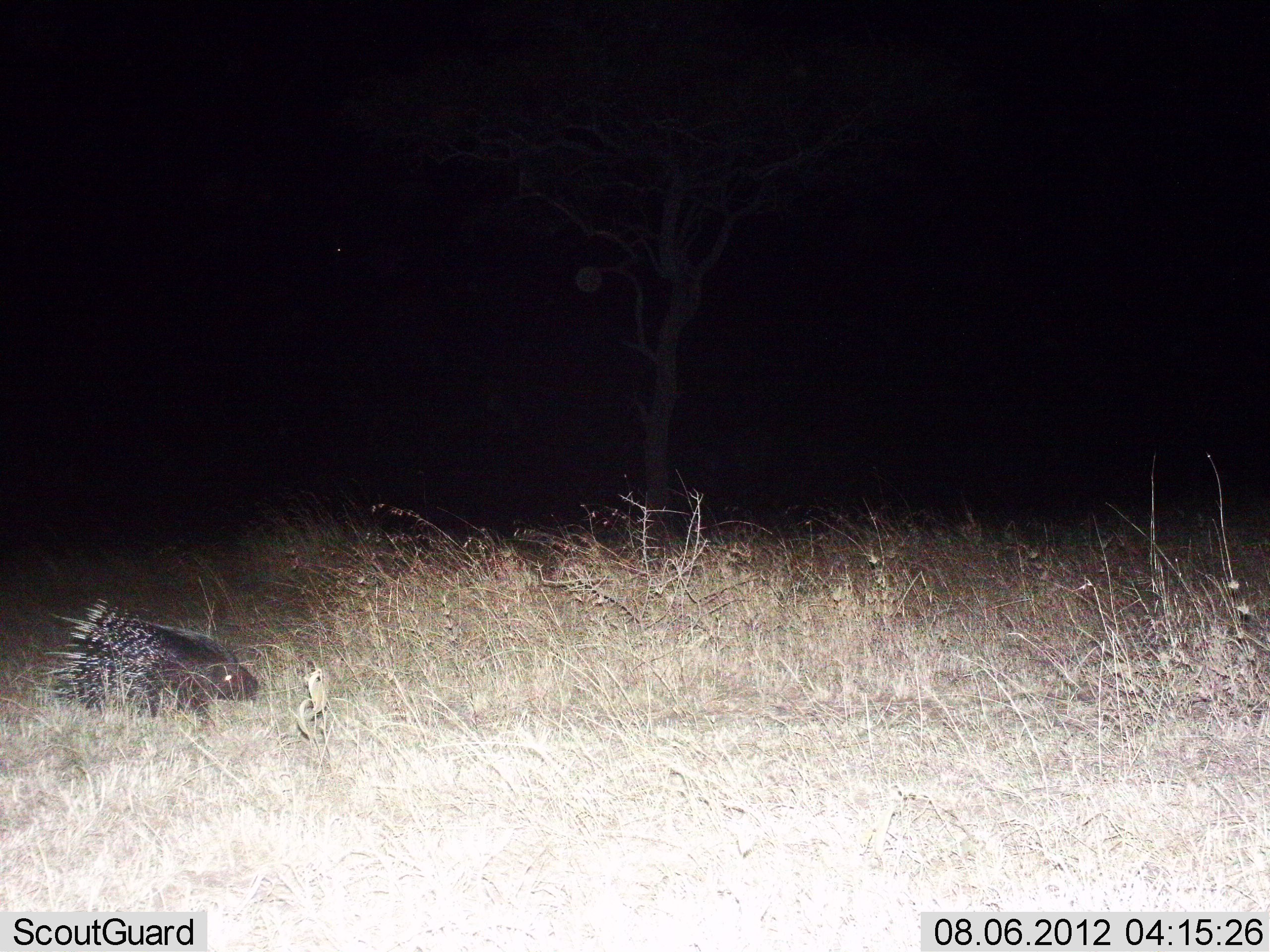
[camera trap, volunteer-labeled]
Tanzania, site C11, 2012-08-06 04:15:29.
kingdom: Animalia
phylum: Chordata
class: Mammalia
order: Rodentia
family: Hystricidae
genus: Hystrix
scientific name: Hystrix cristata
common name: crested porcupine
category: porcupine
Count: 1.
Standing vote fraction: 30%.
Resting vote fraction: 0%.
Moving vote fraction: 70%.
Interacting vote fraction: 0%.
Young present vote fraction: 0%.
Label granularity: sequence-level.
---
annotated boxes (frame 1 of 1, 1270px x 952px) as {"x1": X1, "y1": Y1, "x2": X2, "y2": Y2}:
animal: {"x1": 39, "y1": 597, "x2": 259, "y2": 731}